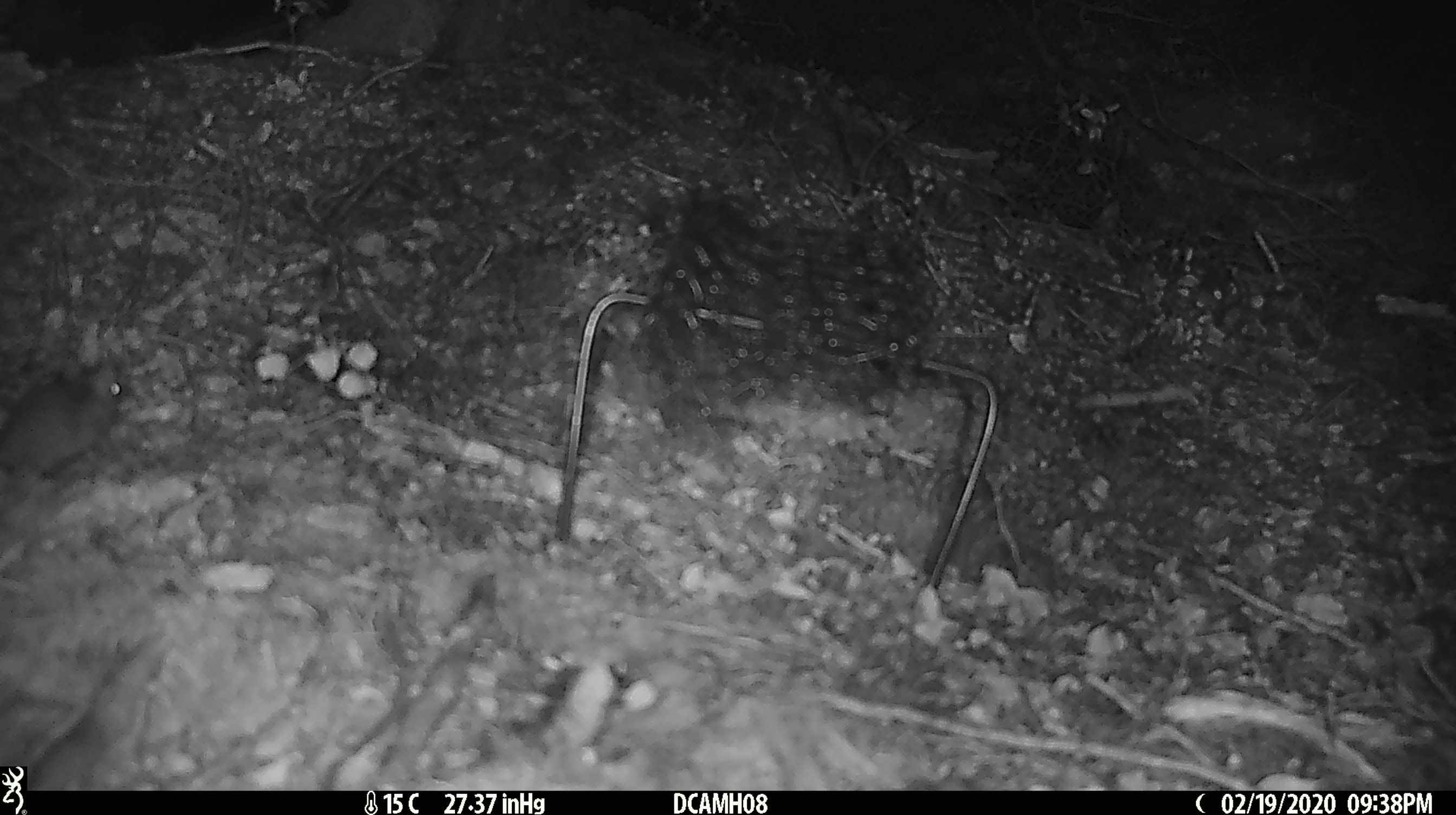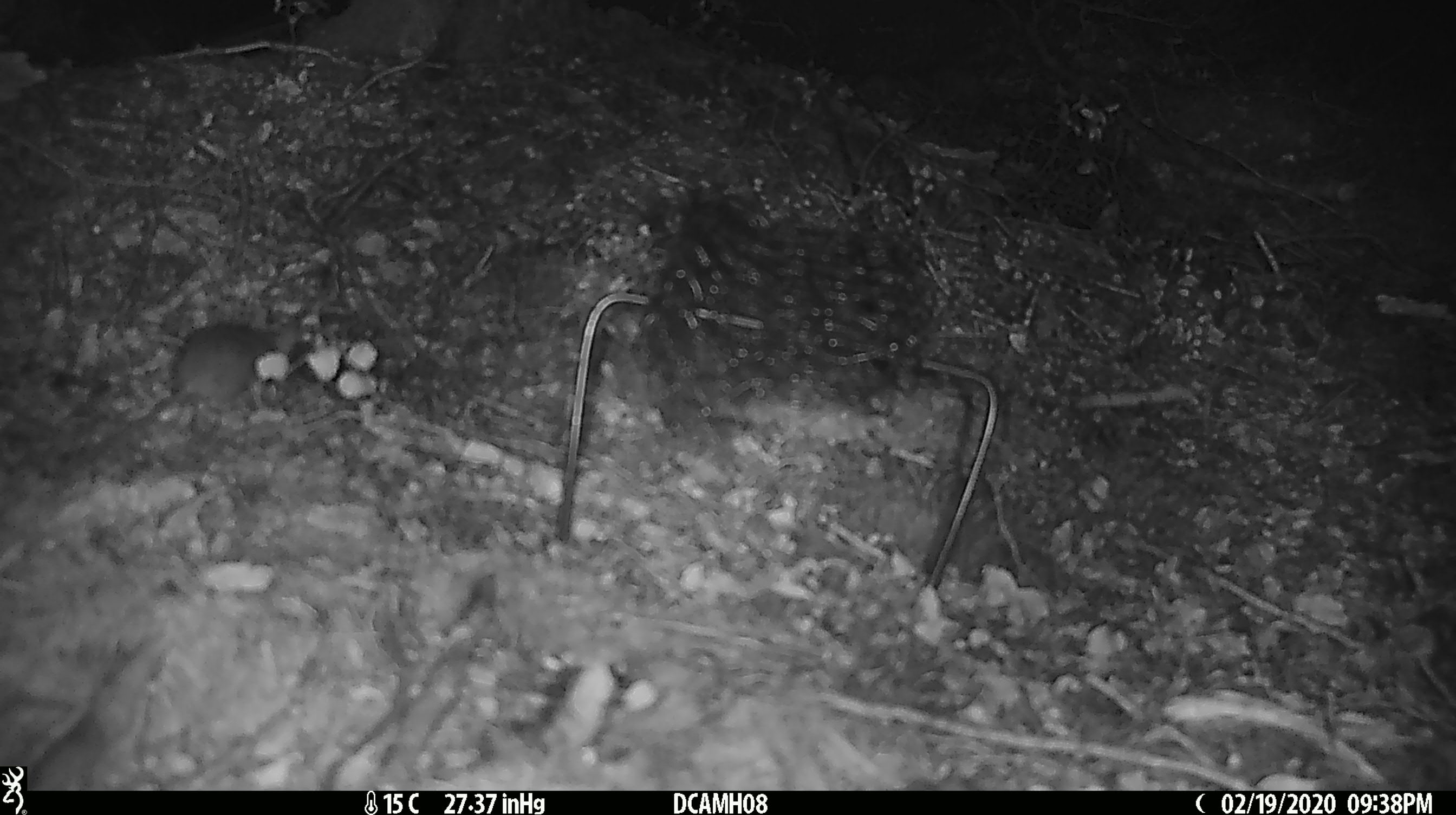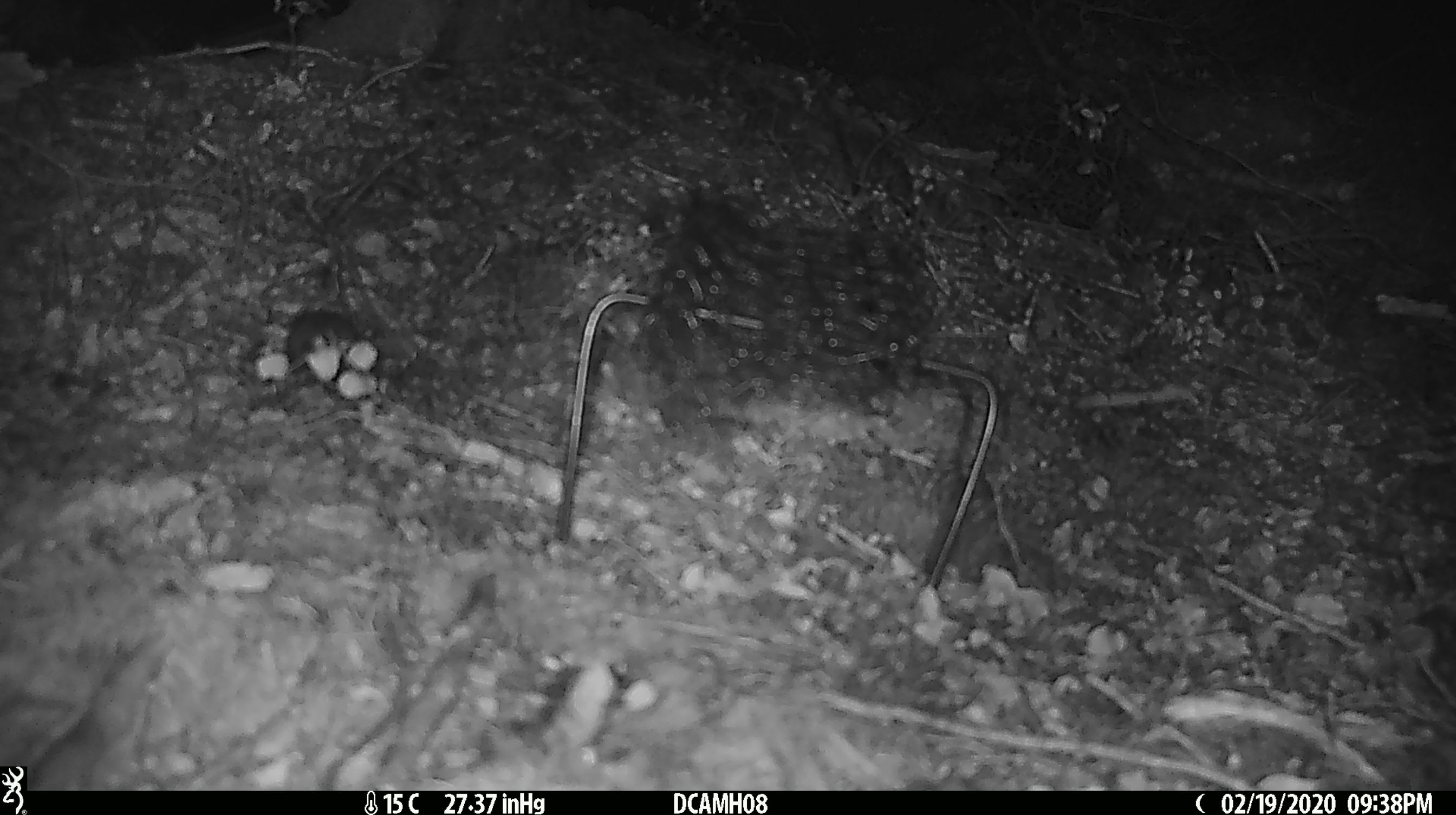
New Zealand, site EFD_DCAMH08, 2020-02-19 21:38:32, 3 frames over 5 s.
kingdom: Animalia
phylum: Chordata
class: Mammalia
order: Rodentia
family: Muridae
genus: Mus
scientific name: Mus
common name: mouse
Mouse (Mus).